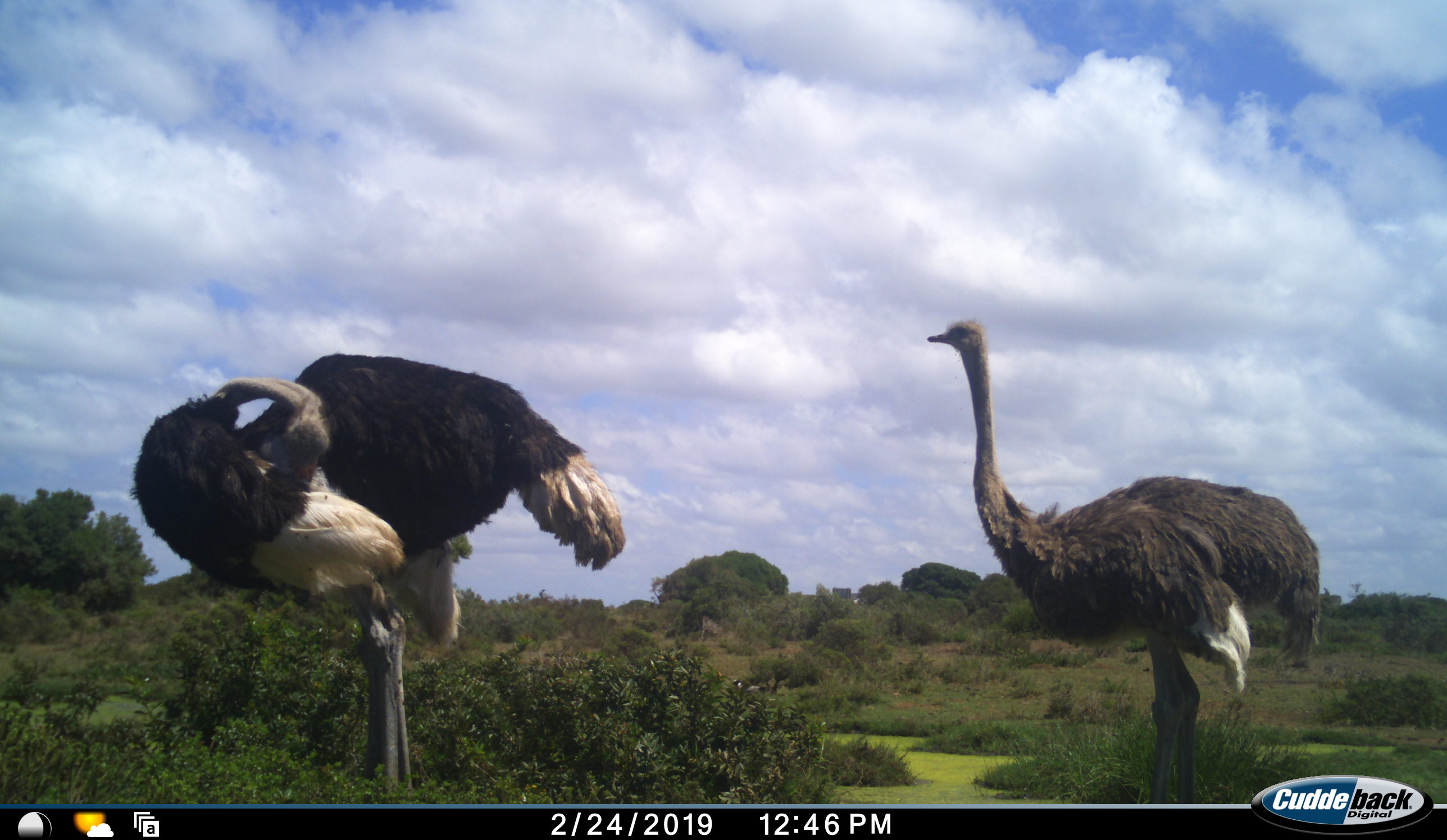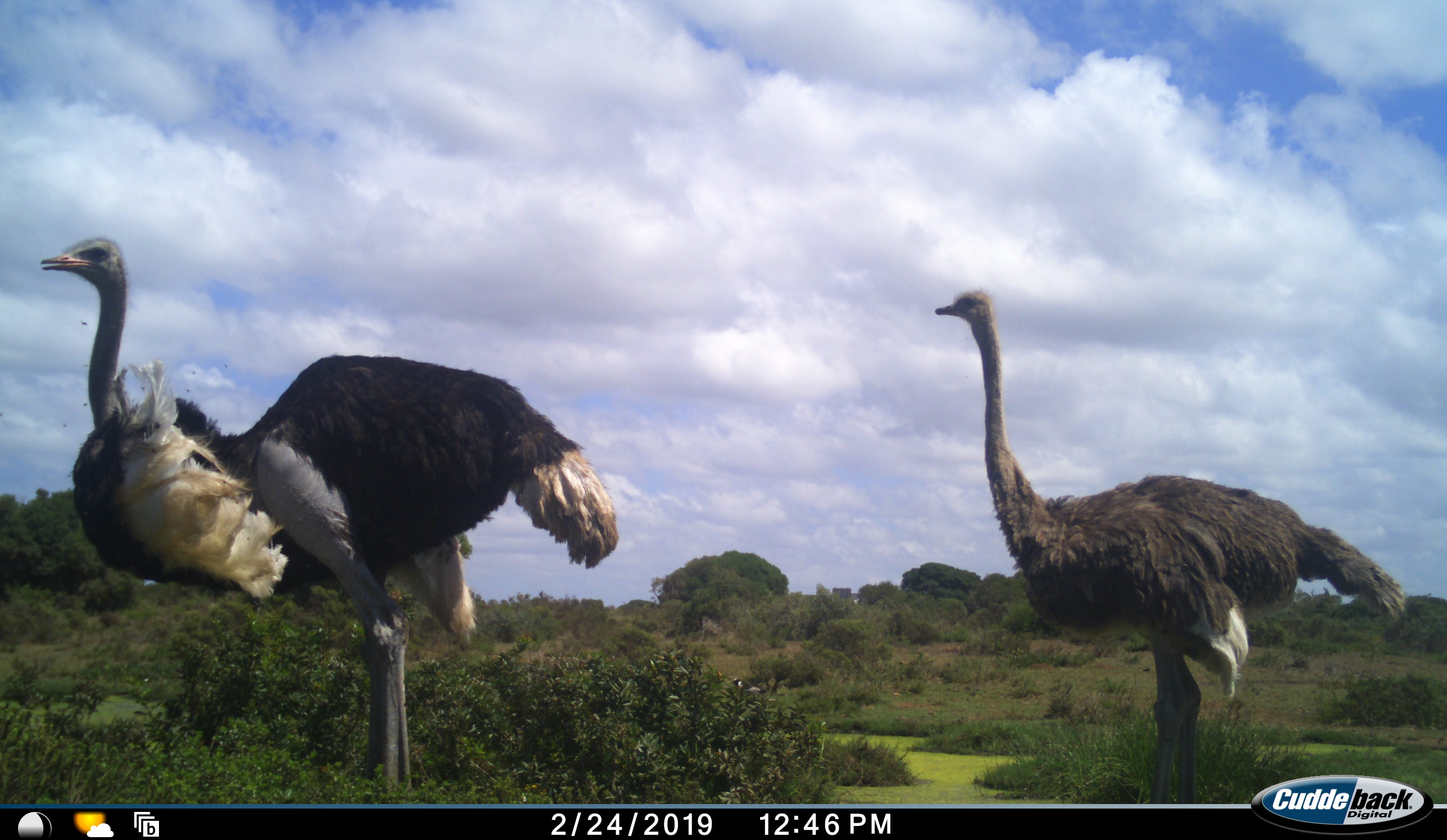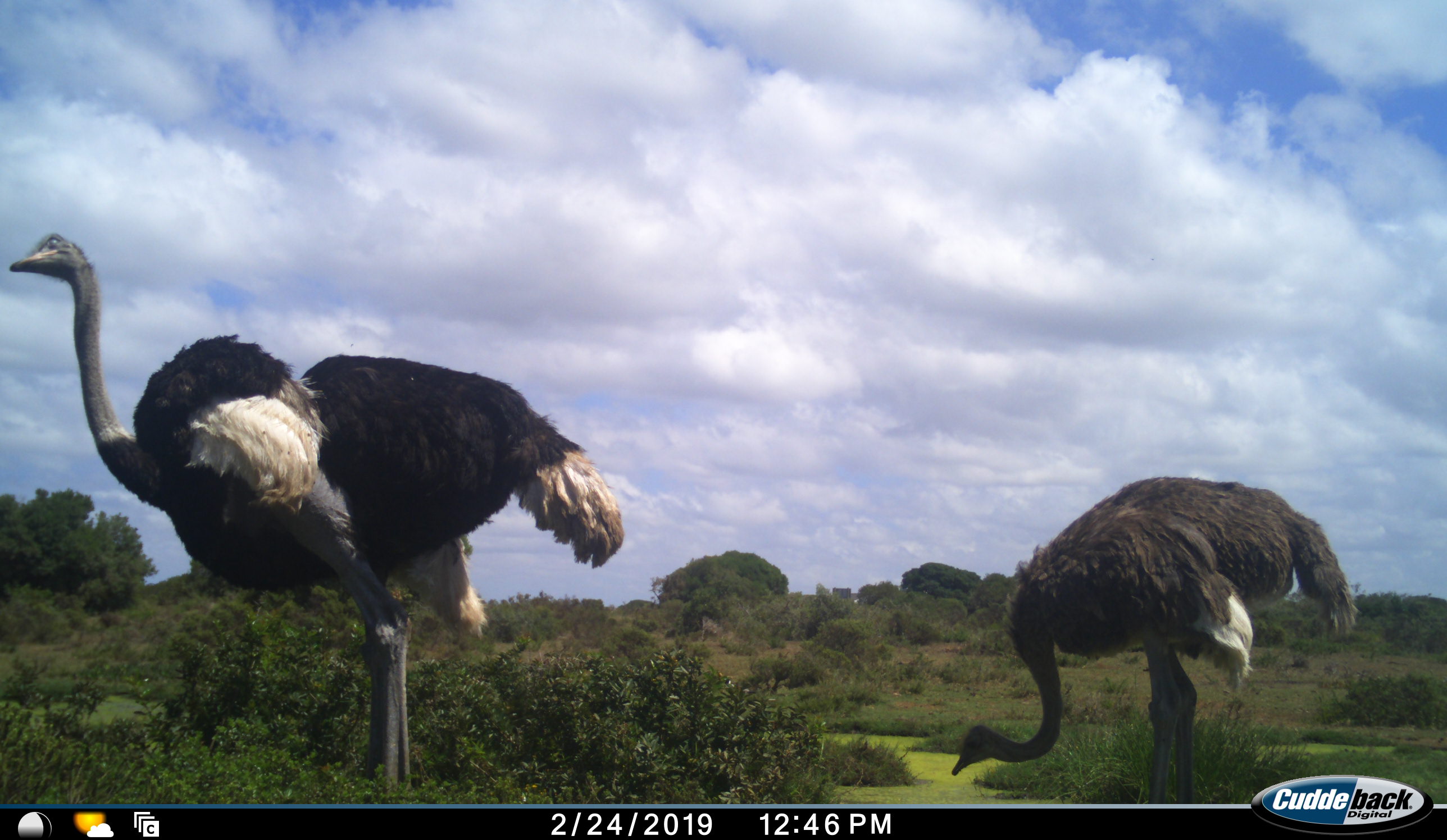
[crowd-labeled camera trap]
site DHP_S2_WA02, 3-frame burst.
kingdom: Animalia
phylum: Chordata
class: Aves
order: Struthioniformes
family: Struthionidae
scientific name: Struthionidae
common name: ostrich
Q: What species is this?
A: Ostrich (Struthionidae).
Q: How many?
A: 2.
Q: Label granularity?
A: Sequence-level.